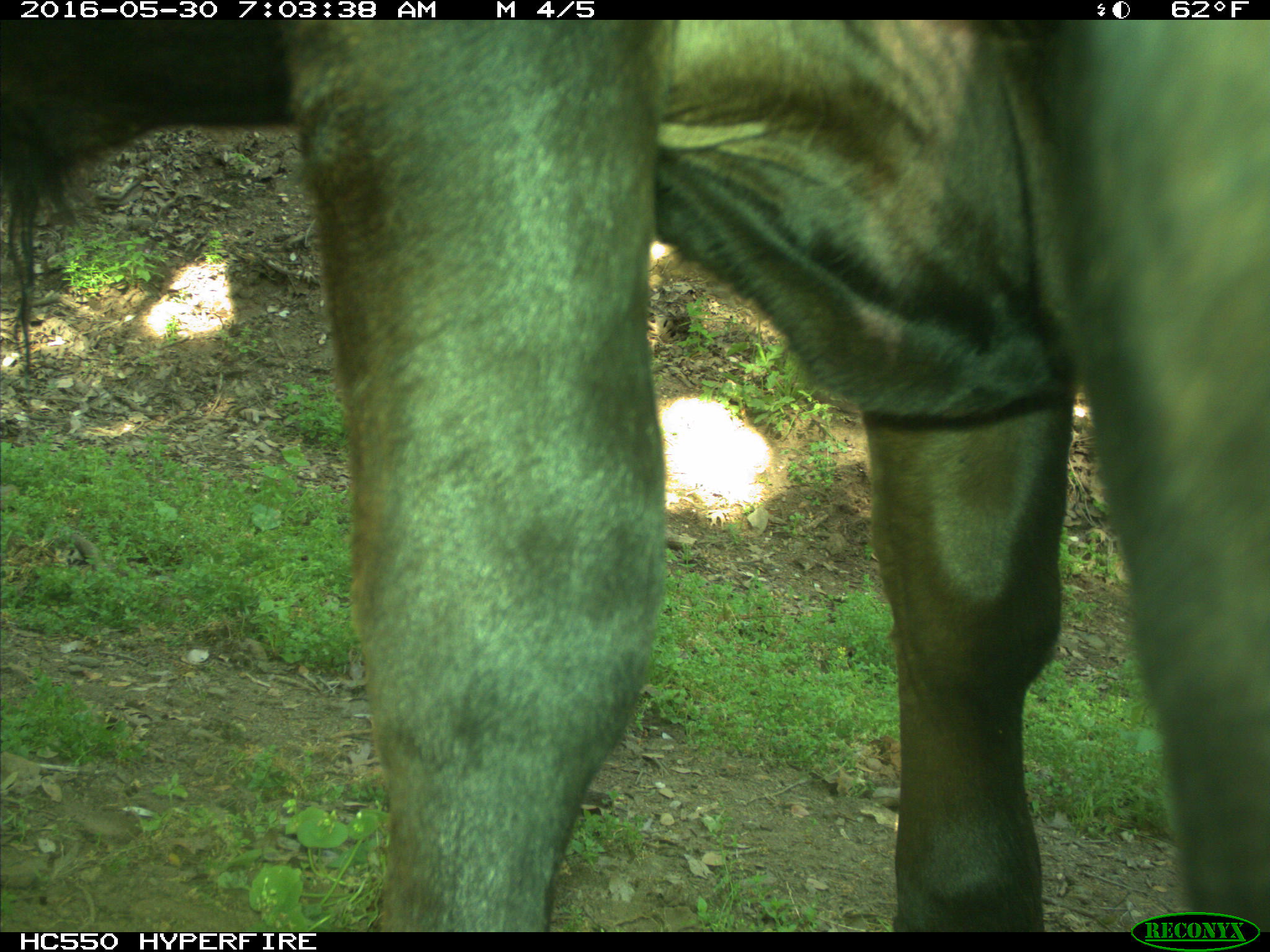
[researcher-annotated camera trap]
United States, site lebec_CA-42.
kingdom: Animalia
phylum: Chordata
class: Mammalia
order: Artiodactyla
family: Bovidae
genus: Bos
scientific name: Bos taurus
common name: domestic cow